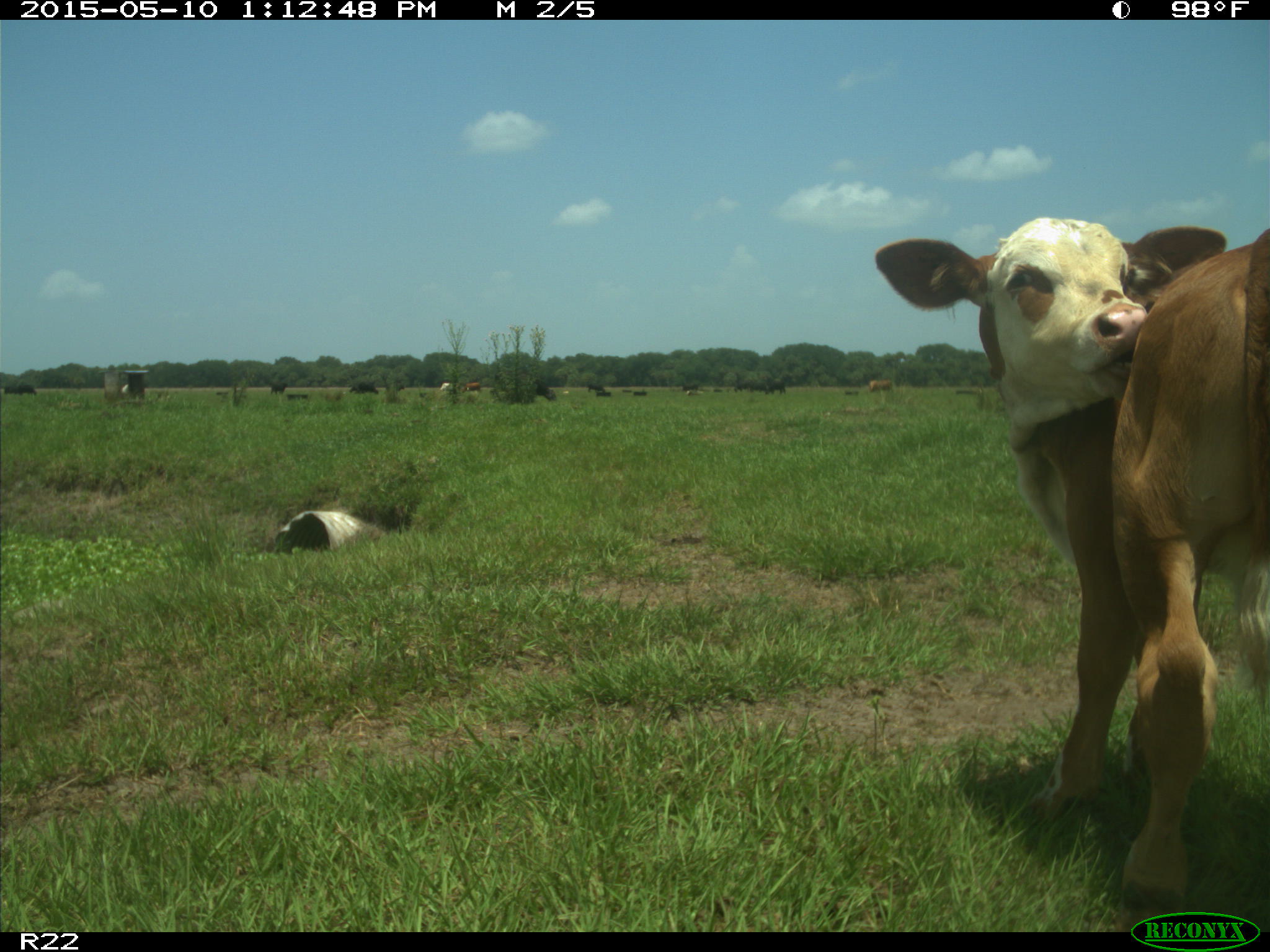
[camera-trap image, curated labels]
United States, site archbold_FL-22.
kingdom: Animalia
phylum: Chordata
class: Mammalia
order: Artiodactyla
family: Bovidae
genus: Bos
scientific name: Bos taurus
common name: domestic cow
Bos taurus (domestic cow).